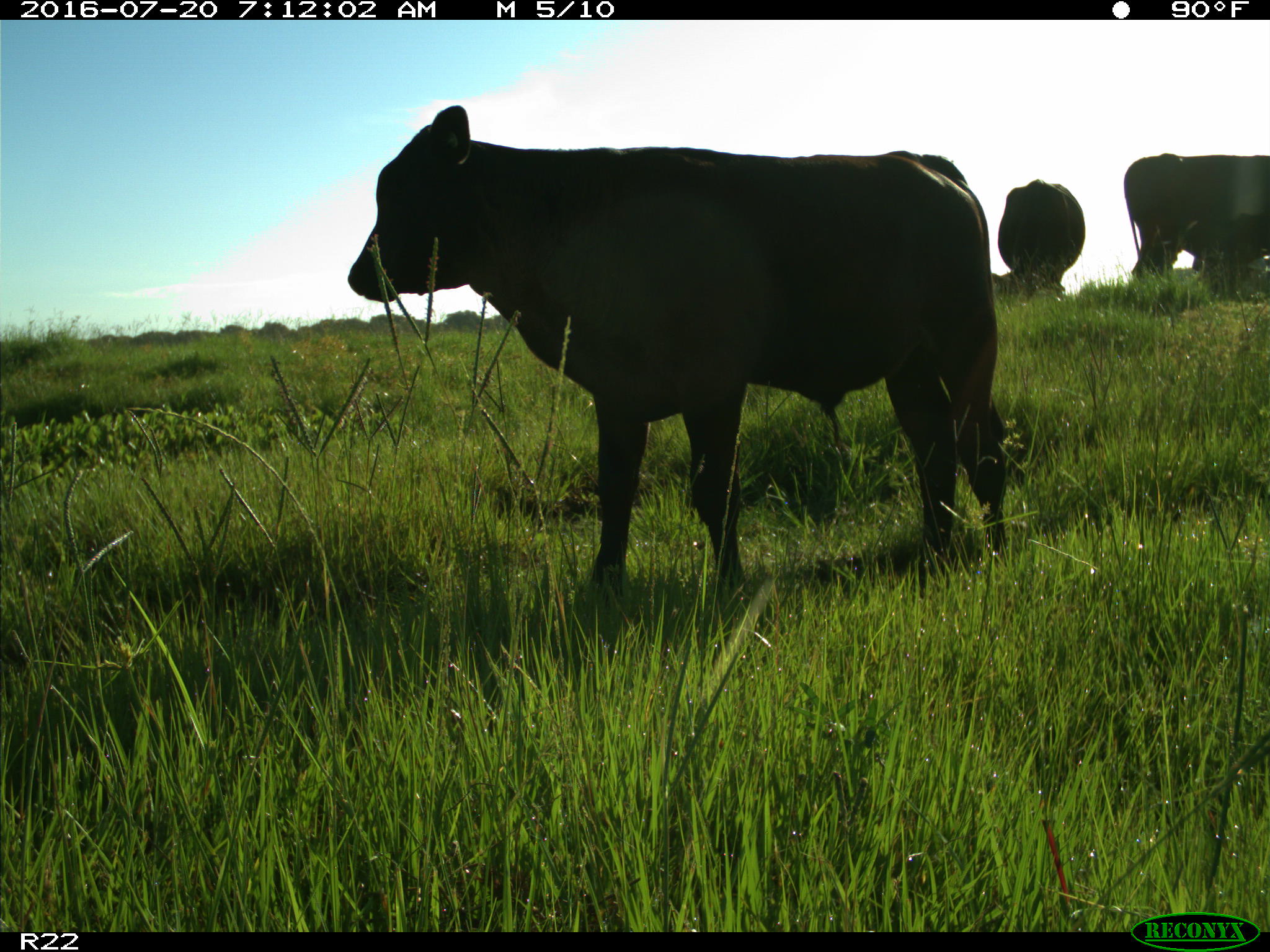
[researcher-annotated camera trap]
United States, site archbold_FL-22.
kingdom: Animalia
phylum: Chordata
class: Mammalia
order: Artiodactyla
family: Bovidae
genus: Bos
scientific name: Bos taurus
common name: domestic cow